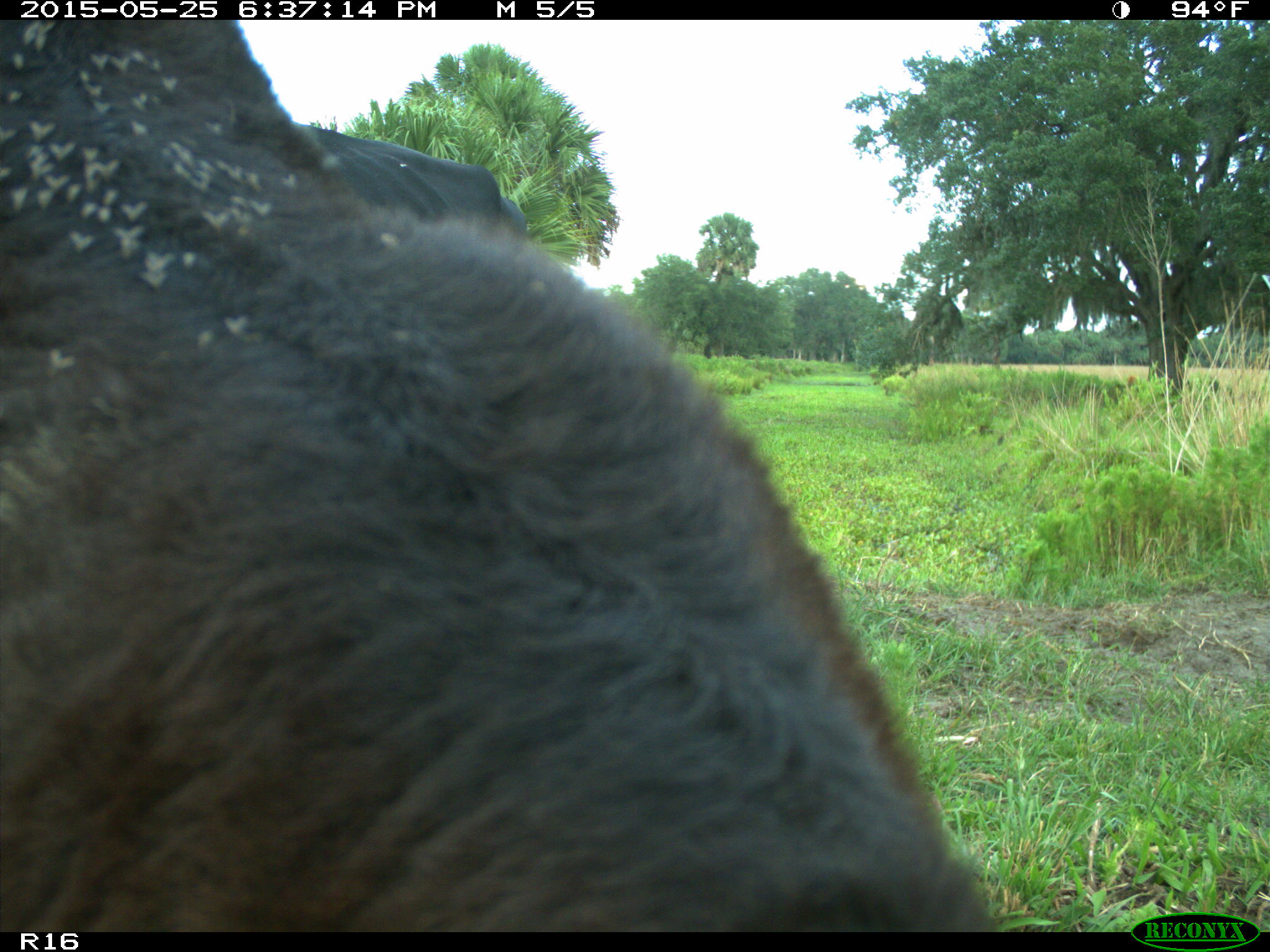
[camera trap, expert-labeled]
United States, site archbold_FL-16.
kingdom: Animalia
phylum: Chordata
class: Mammalia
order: Artiodactyla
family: Bovidae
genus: Bos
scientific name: Bos taurus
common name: domestic cow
Bos taurus (domestic cow).